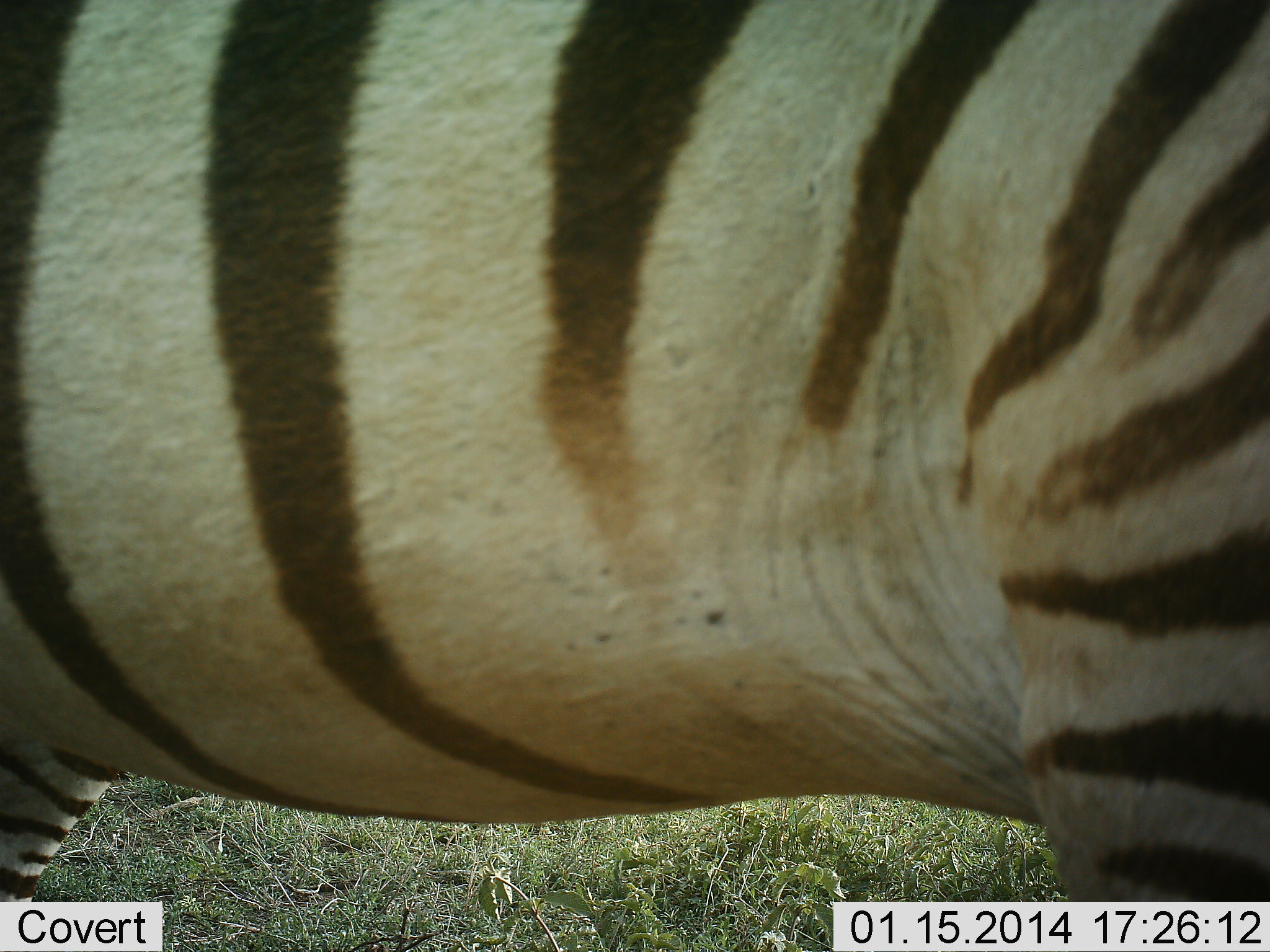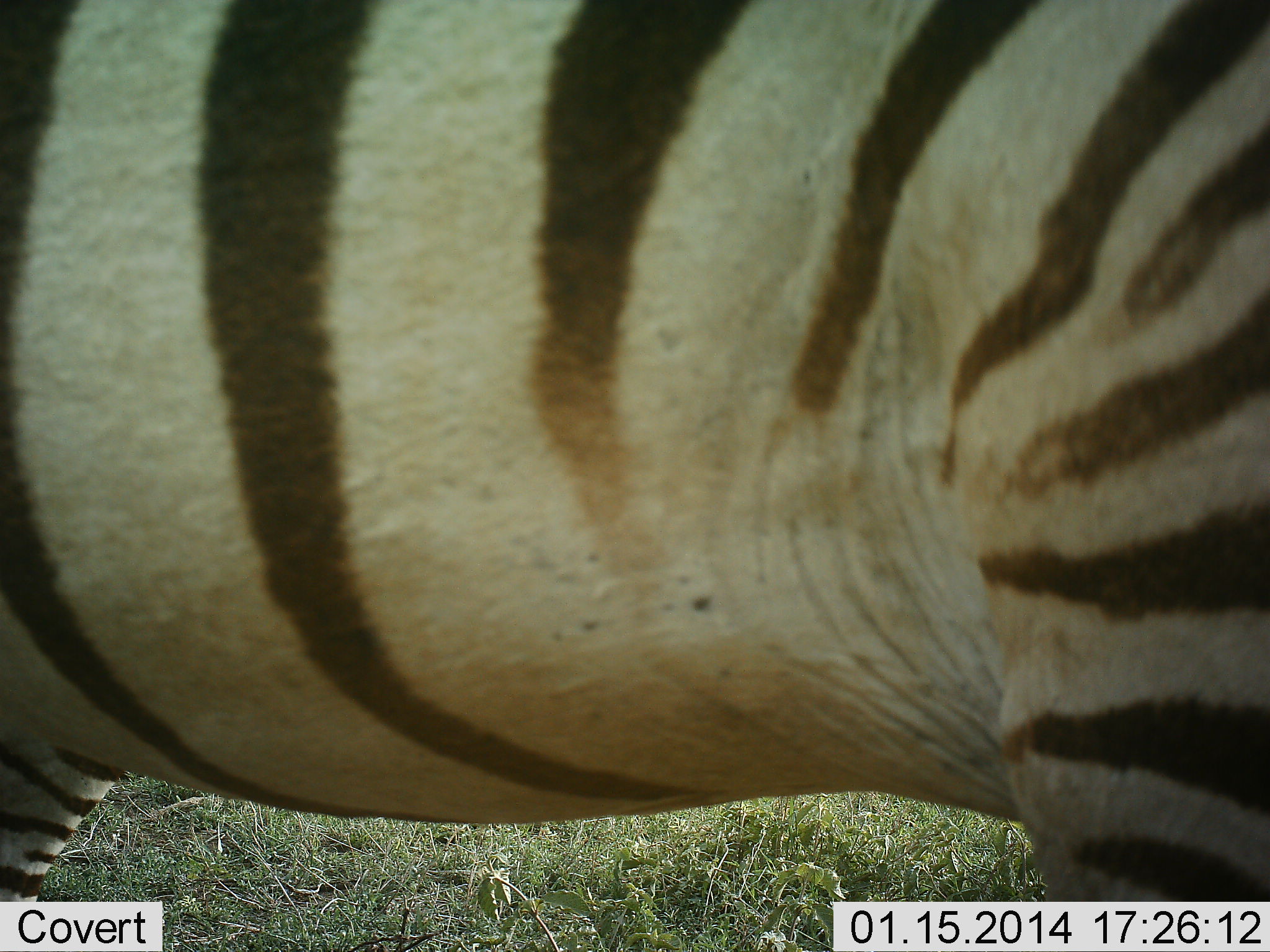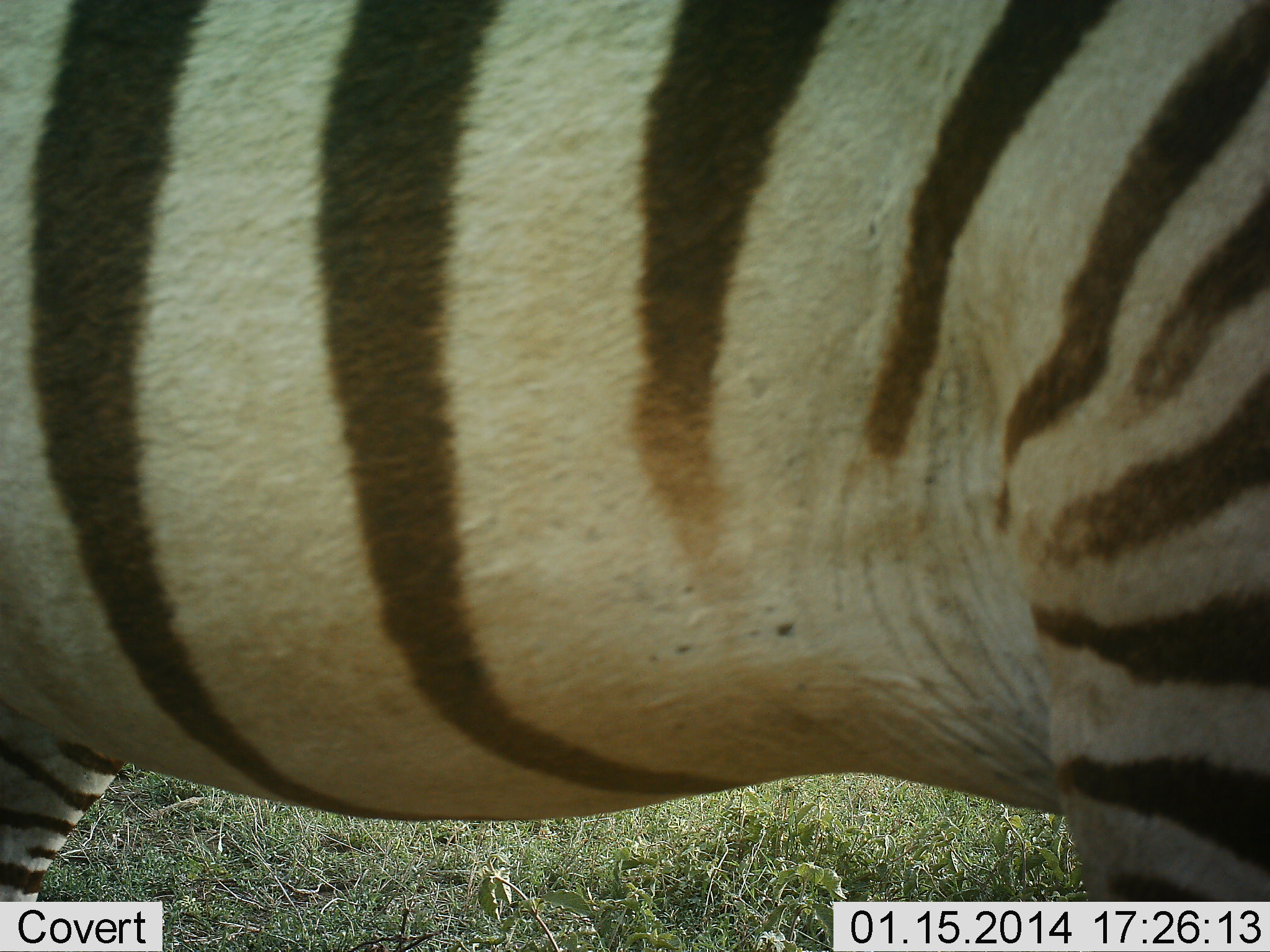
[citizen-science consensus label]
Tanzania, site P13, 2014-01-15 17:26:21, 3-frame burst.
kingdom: Animalia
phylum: Chordata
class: Mammalia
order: Perissodactyla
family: Equidae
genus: Equus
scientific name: Equus quagga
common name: plains zebra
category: zebra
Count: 1.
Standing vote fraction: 84%.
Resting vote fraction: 0%.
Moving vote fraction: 14%.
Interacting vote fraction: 0%.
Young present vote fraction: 0%.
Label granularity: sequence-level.